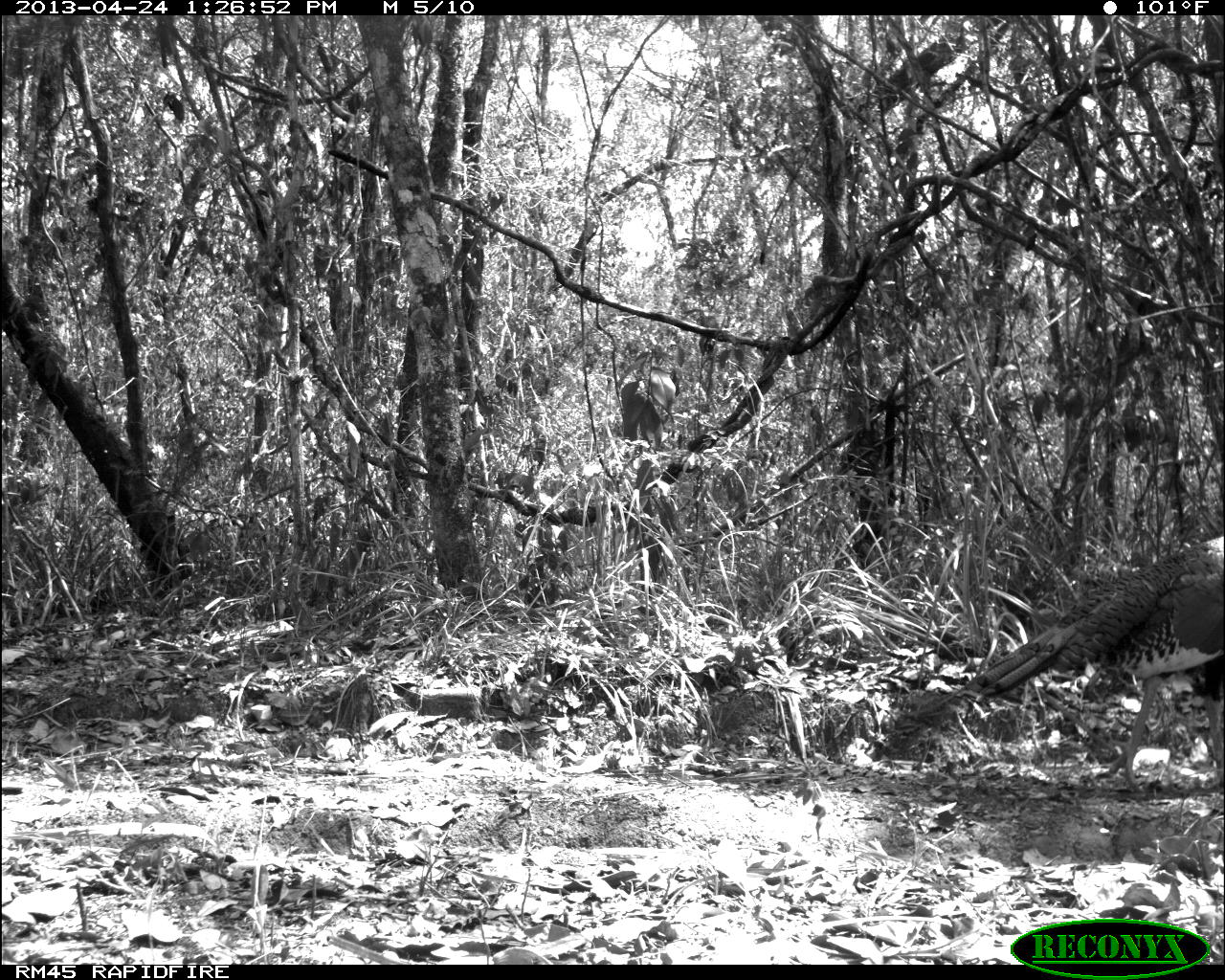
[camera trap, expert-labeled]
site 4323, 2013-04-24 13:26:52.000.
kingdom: Animalia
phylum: Chordata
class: Aves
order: Galliformes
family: Phasianidae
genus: Meleagris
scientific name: Meleagris ocellata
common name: ocellated turkey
Meleagris ocellata (ocellated turkey), count 1, sex female.